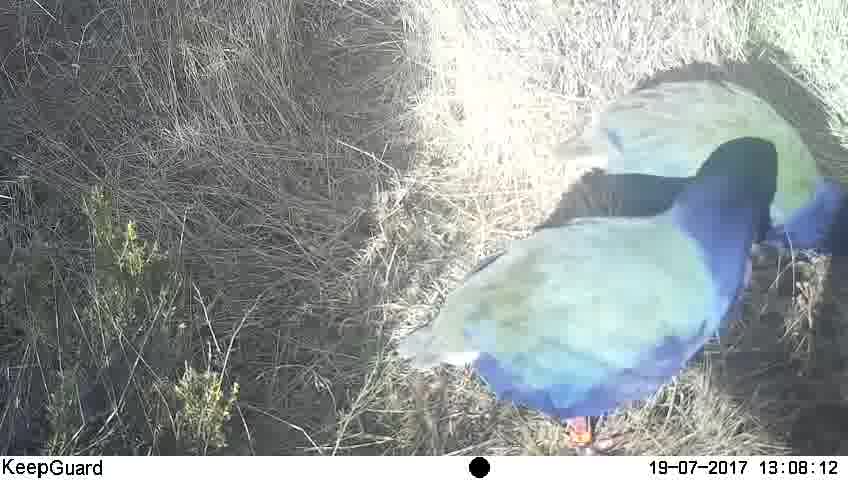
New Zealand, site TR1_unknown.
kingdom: Animalia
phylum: Chordata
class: Aves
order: Gruiformes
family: Rallidae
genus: Porphyrio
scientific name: Porphyrio mantelli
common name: takahe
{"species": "takahe (Porphyrio mantelli)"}